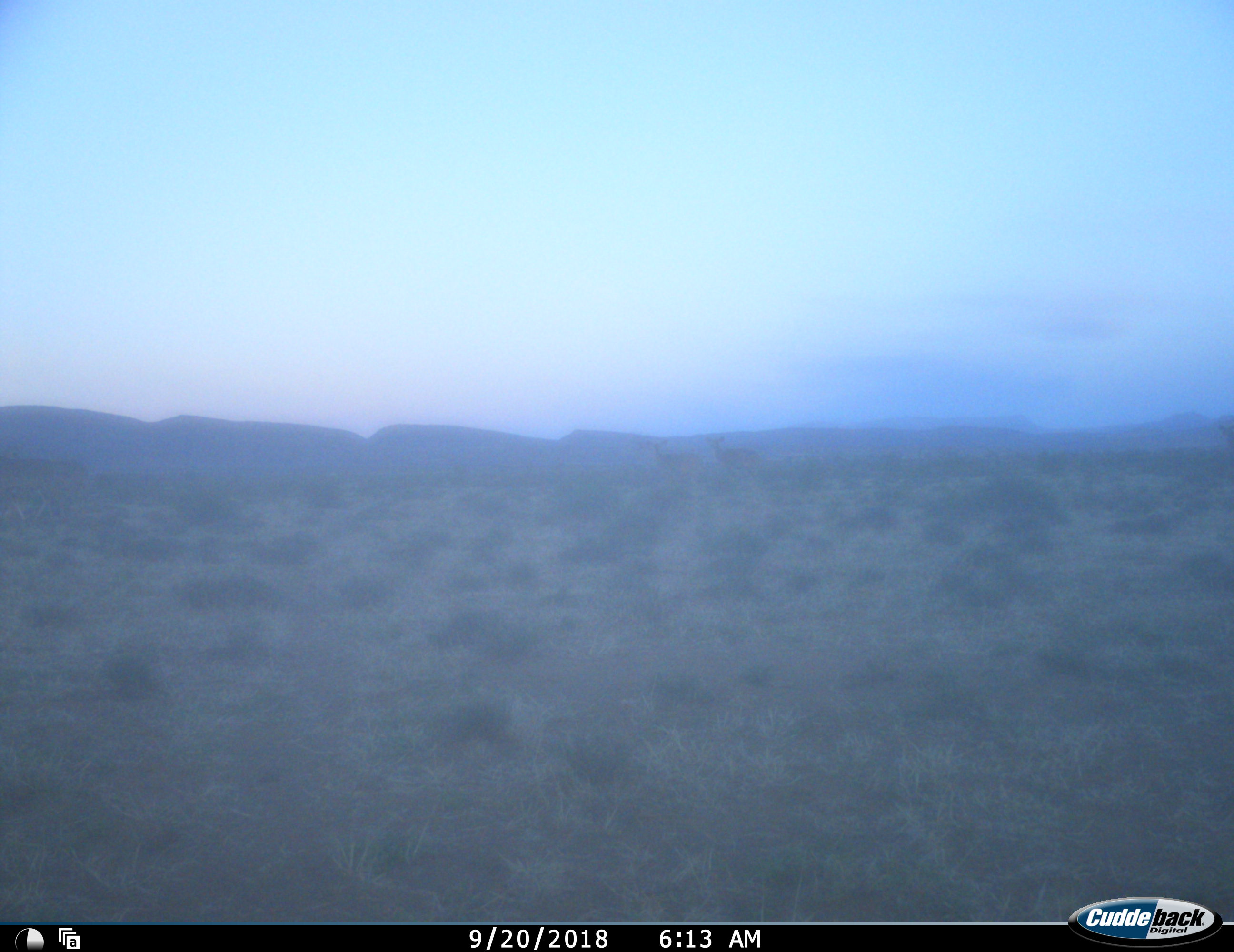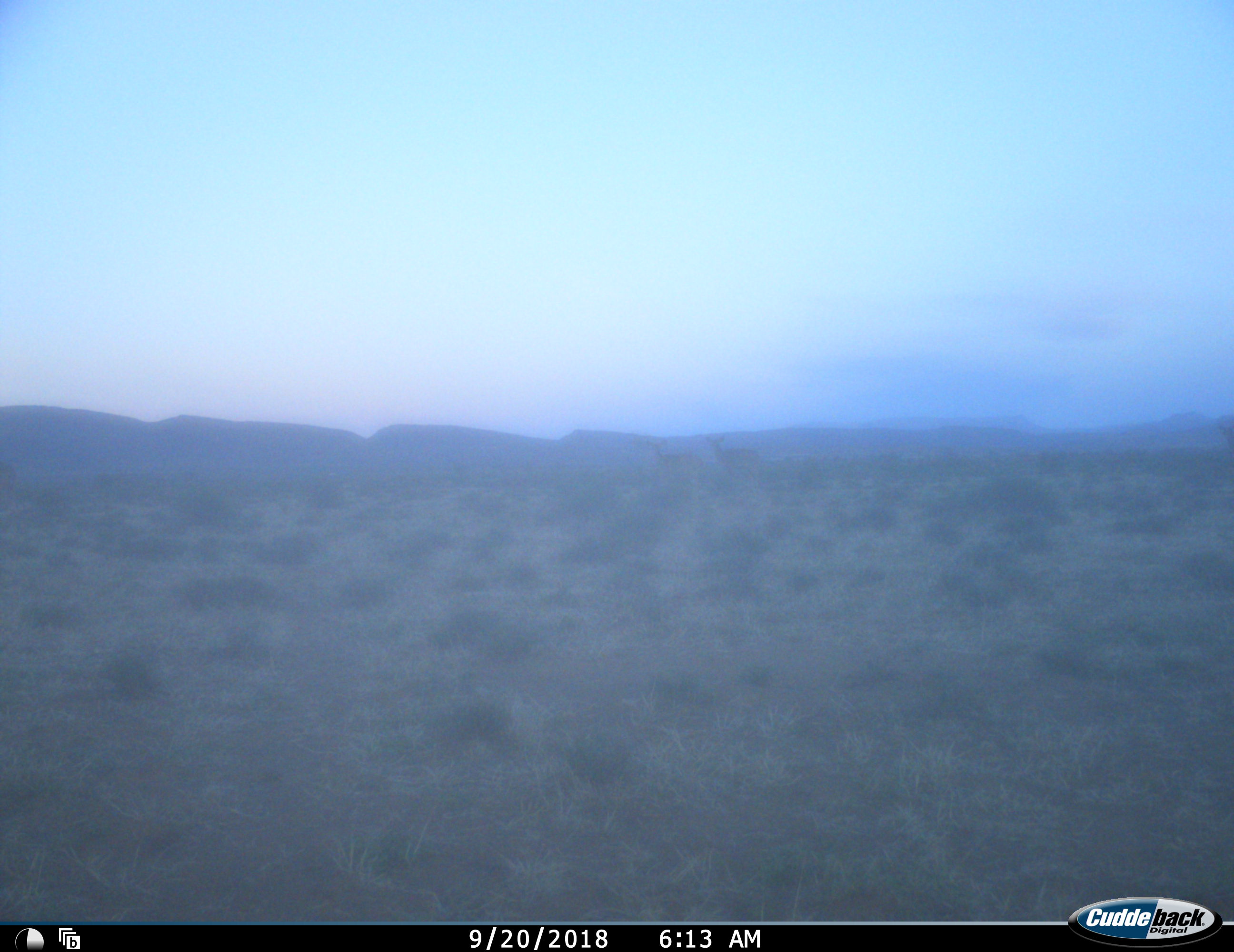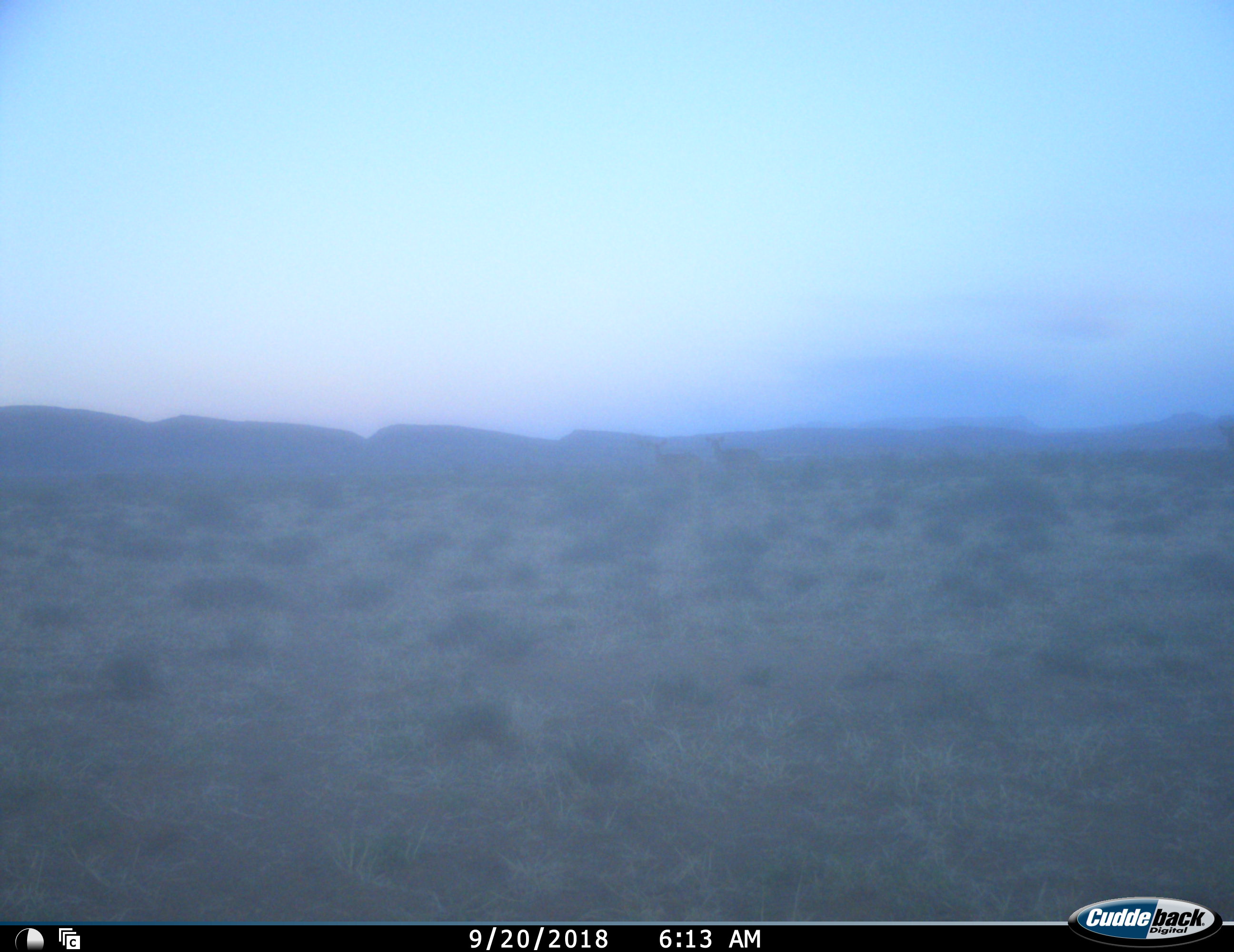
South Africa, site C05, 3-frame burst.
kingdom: Animalia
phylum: Chordata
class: Mammalia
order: Artiodactyla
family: Bovidae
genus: Tragelaphus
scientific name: Tragelaphus strepsiceros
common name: greater kudu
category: kudu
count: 2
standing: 80%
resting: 0%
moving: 60%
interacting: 0%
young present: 0%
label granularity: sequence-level